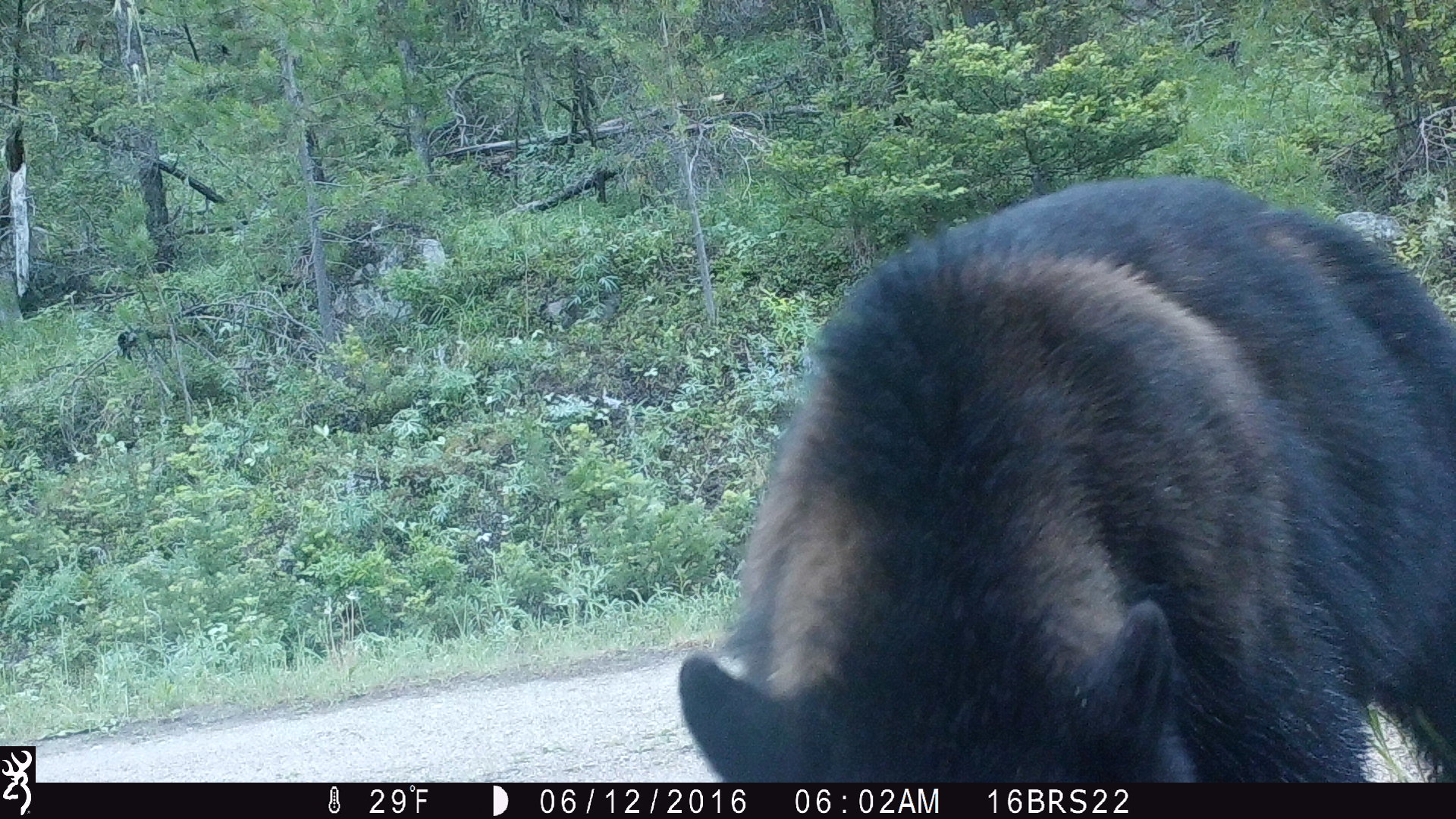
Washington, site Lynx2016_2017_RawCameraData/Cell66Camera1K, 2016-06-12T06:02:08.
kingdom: Animalia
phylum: Chordata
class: Mammalia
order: Carnivora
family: Ursidae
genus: Ursus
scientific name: Ursus americanus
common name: american black bear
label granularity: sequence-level